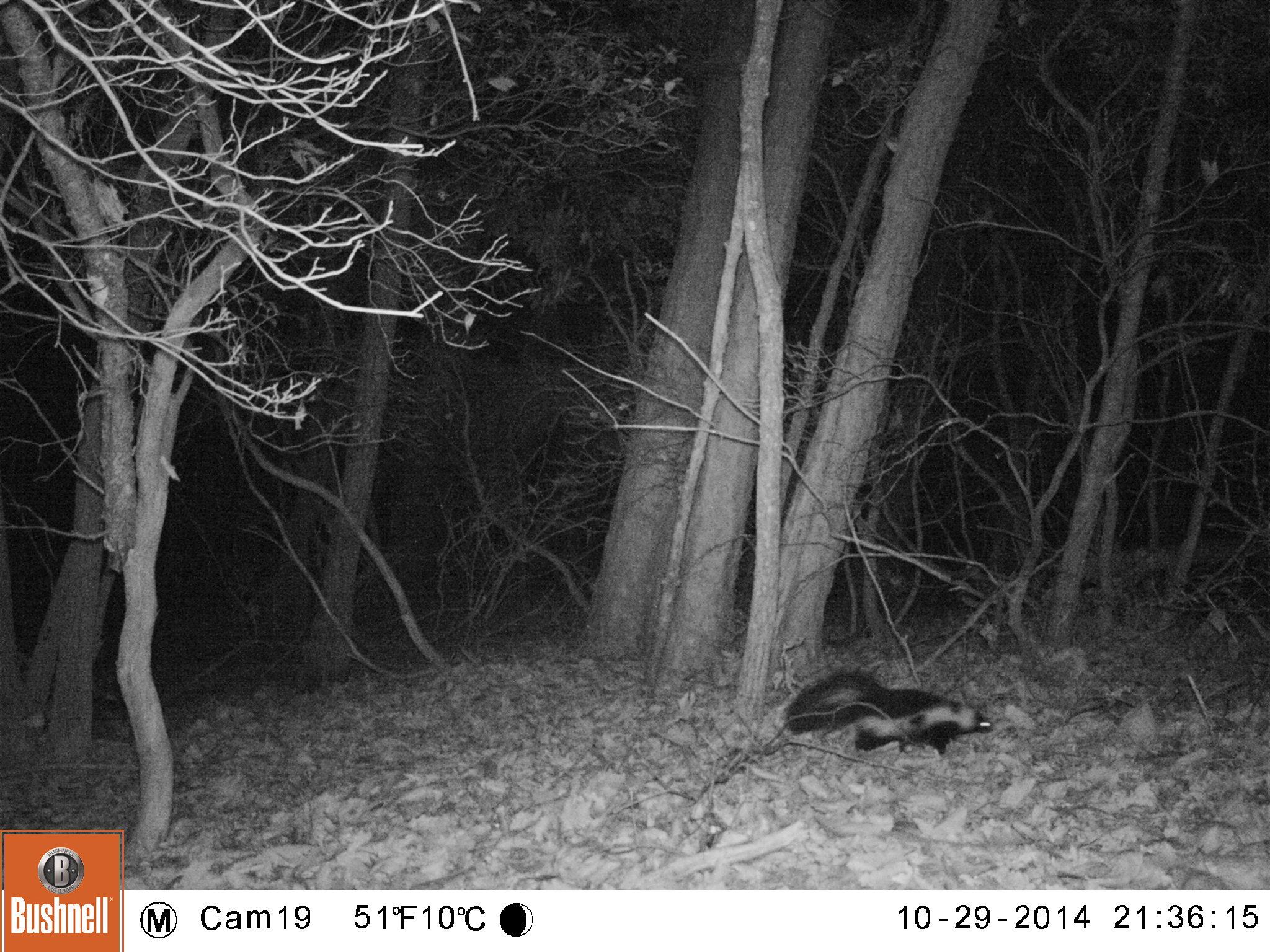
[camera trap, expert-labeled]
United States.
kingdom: Animalia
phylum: Chordata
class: Mammalia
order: Carnivora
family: Mephitidae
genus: Mephitis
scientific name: Mephitis mephitis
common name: striped skunk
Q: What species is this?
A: Striped Skunk (Mephitis mephitis).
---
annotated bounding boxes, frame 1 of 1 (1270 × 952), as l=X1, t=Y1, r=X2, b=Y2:
Striped Skunk: l=779, t=664, r=1002, b=761